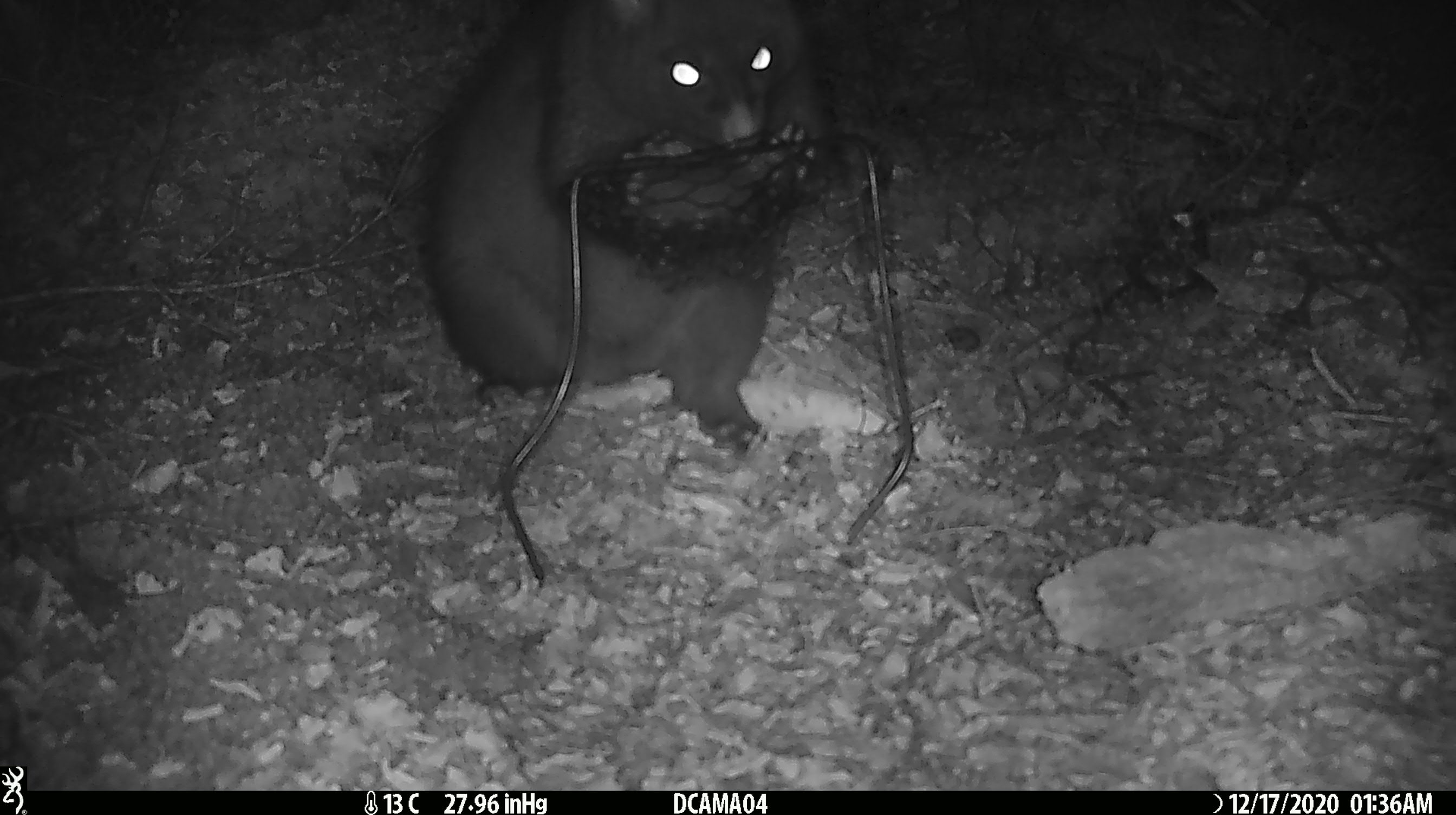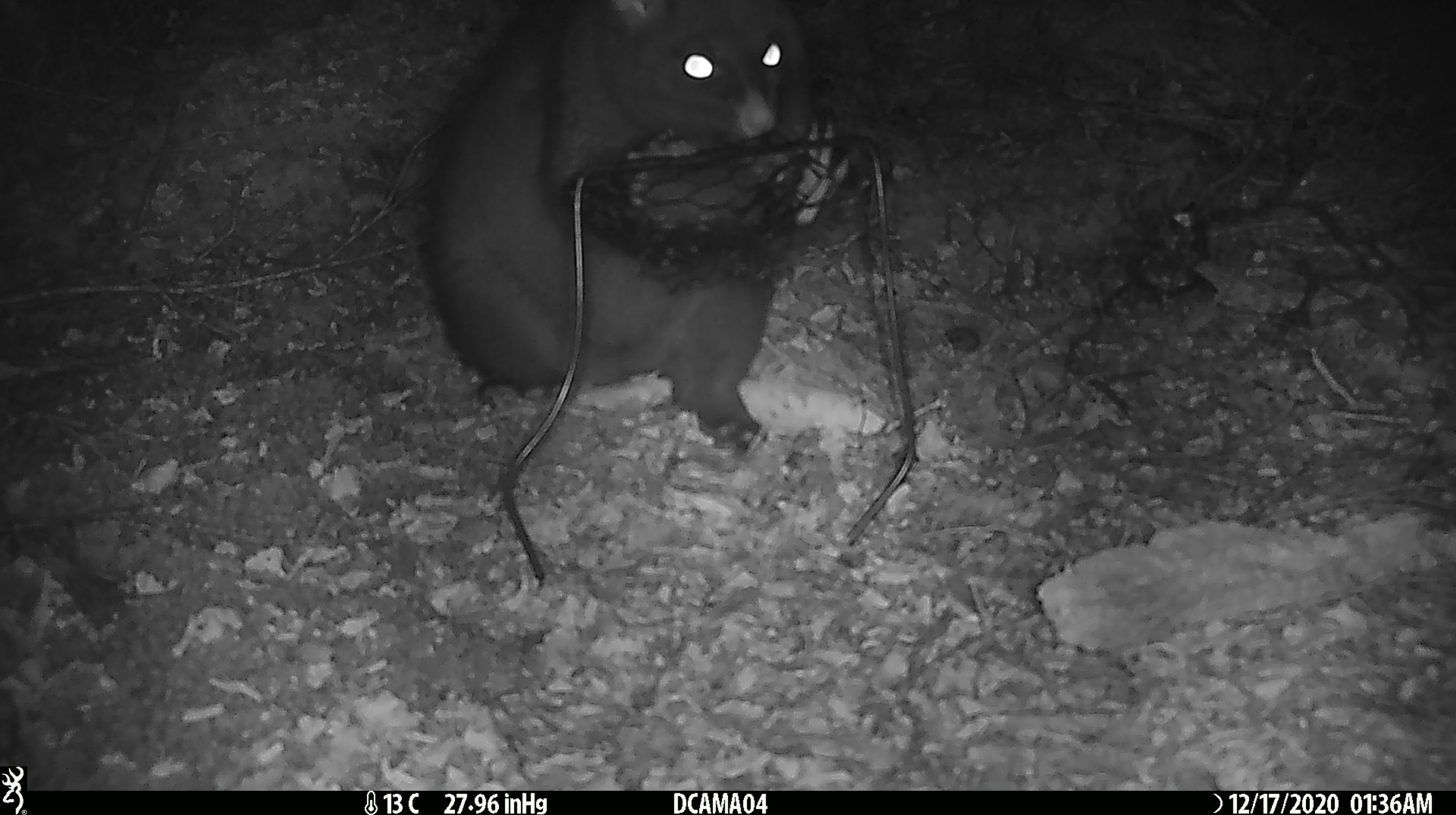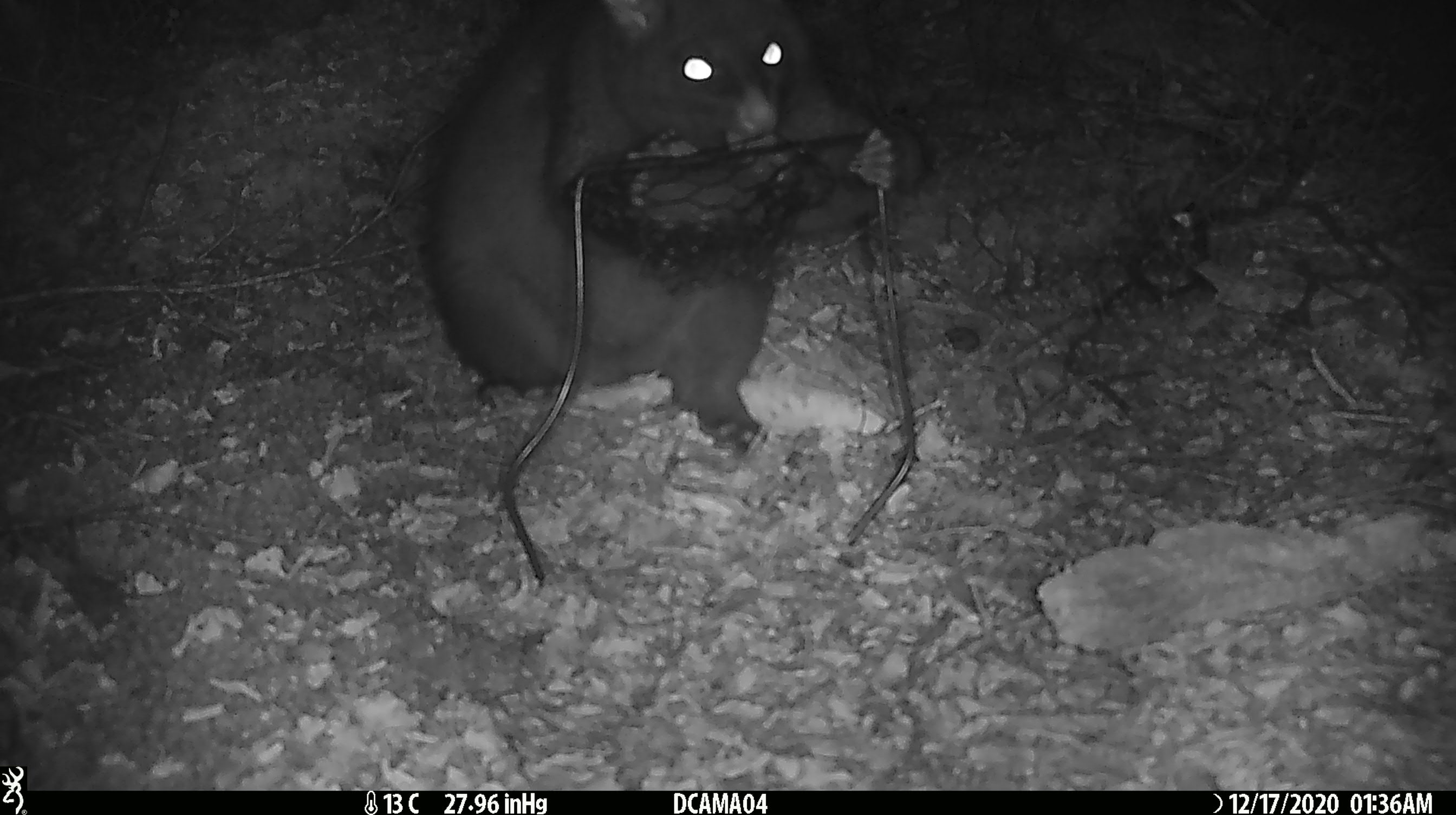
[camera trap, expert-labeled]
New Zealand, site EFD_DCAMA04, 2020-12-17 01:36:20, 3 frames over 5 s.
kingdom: Animalia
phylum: Chordata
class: Mammalia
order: Diprotodontia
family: Phalangeridae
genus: Trichosurus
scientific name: Trichosurus vulpecula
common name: common brushtail possum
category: possum